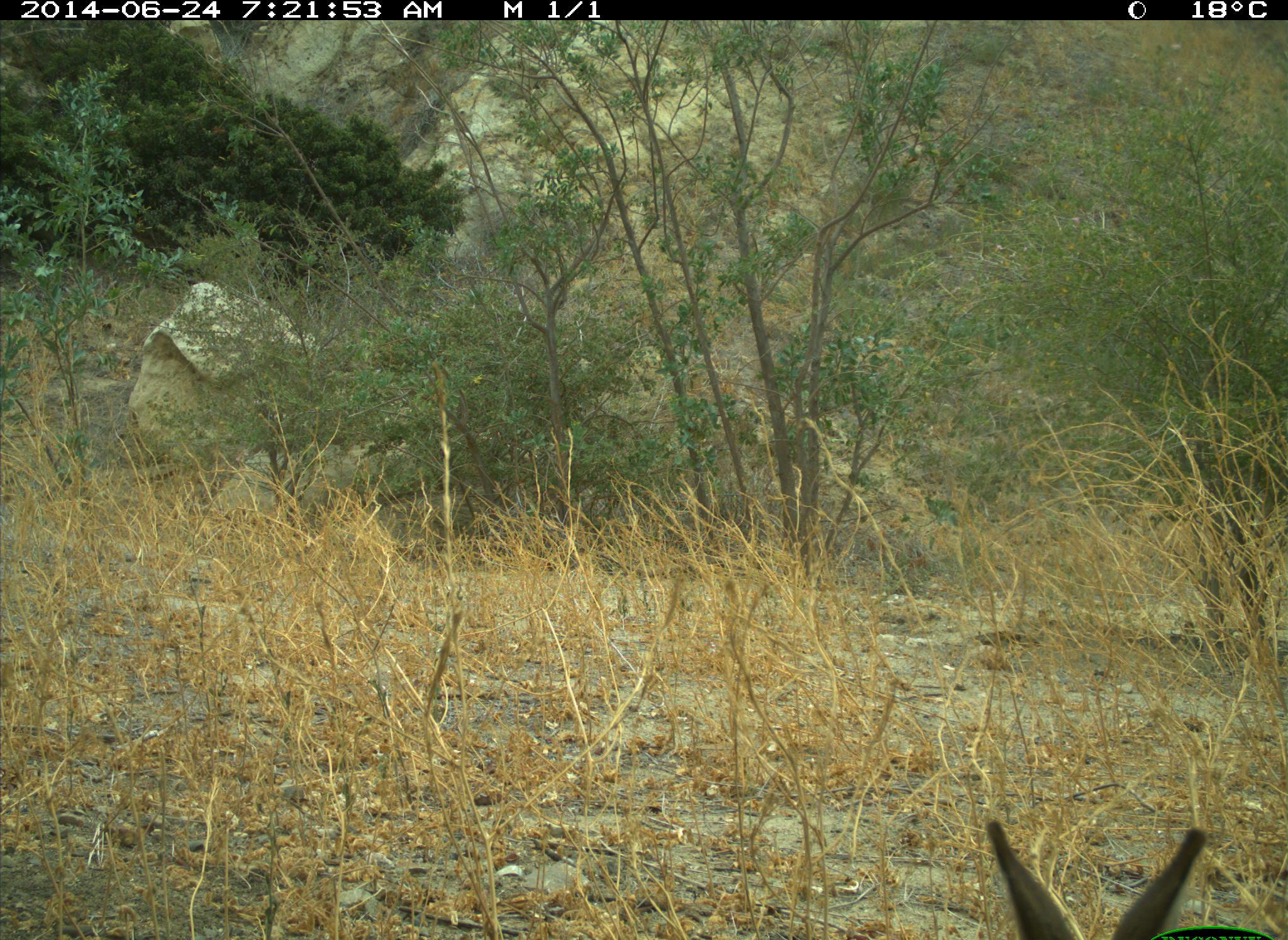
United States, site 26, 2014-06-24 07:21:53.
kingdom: Animalia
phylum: Chordata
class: Mammalia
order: Lagomorpha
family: Leporidae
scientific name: Leporidae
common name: rabbits and hares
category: rabbit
Rabbit (rabbits and hares) (Leporidae).